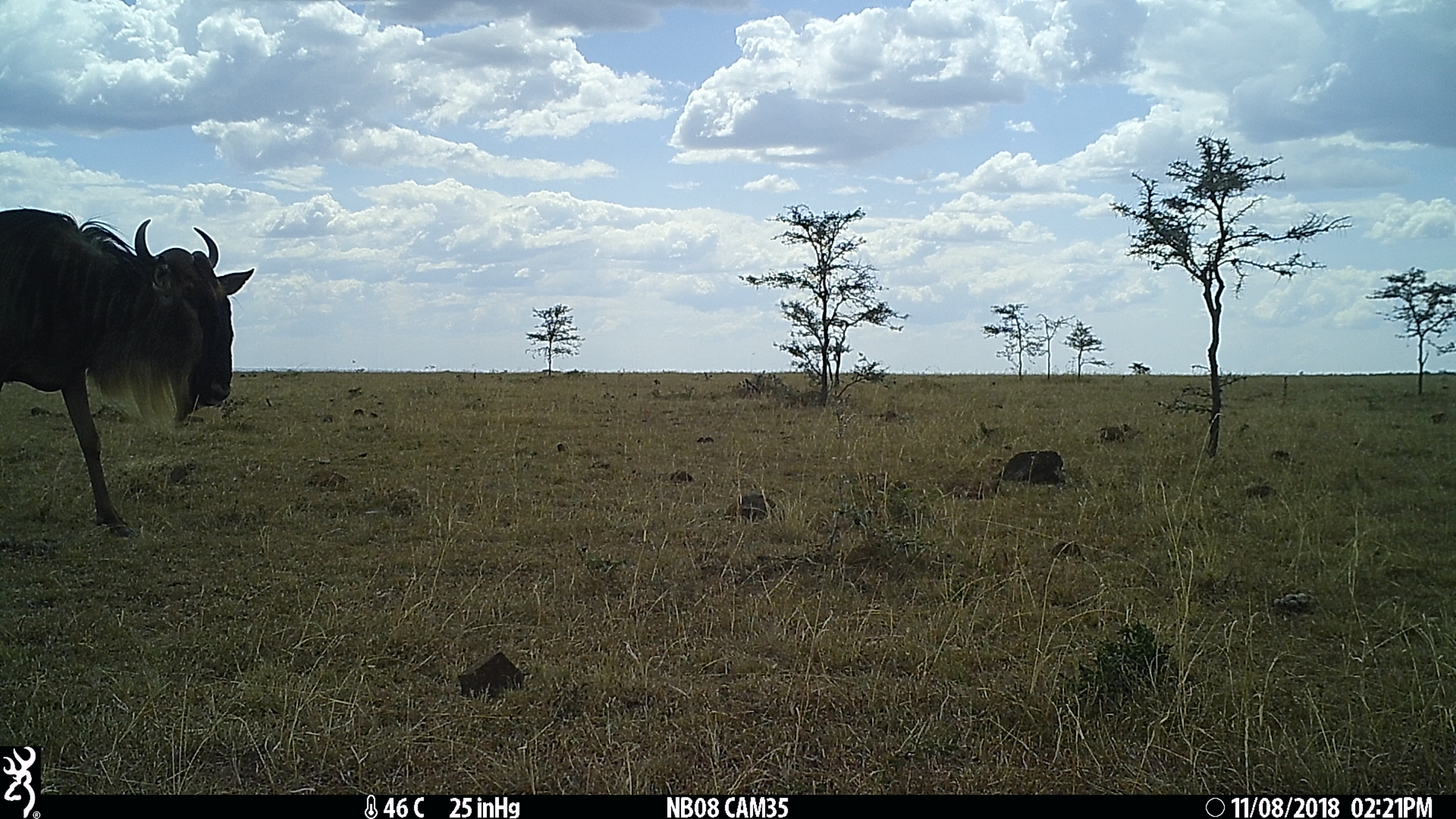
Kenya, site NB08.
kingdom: Animalia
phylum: Chordata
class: Mammalia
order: Artiodactyla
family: Bovidae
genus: Connochaetes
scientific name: Connochaetes taurinus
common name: blue wildebeest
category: wildebeest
Wildebeest (blue wildebeest) (Connochaetes taurinus).